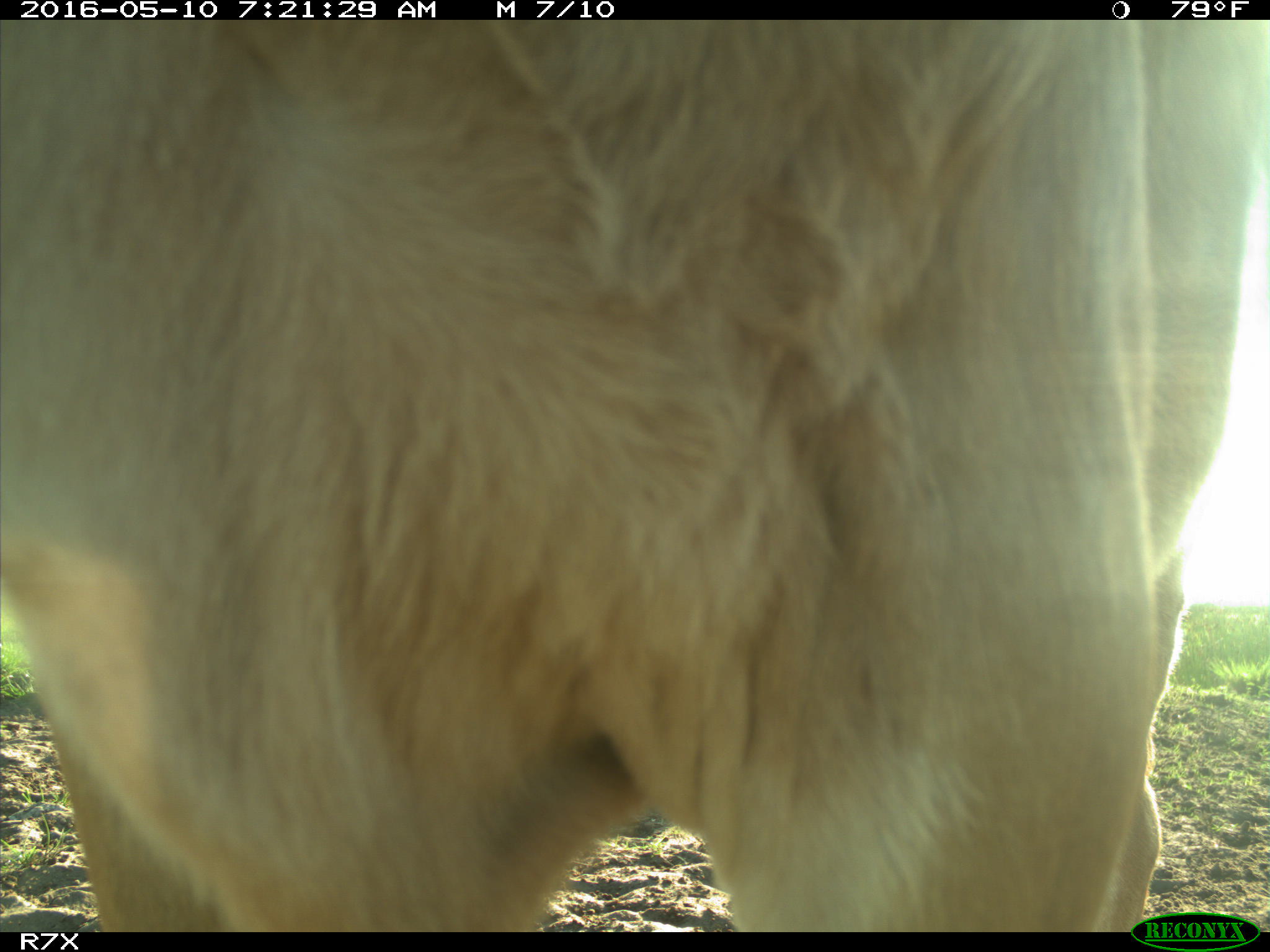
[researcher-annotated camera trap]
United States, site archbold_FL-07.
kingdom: Animalia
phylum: Chordata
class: Mammalia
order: Artiodactyla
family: Bovidae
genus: Bos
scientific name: Bos taurus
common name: domestic cow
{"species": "Bos taurus (domestic cow)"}